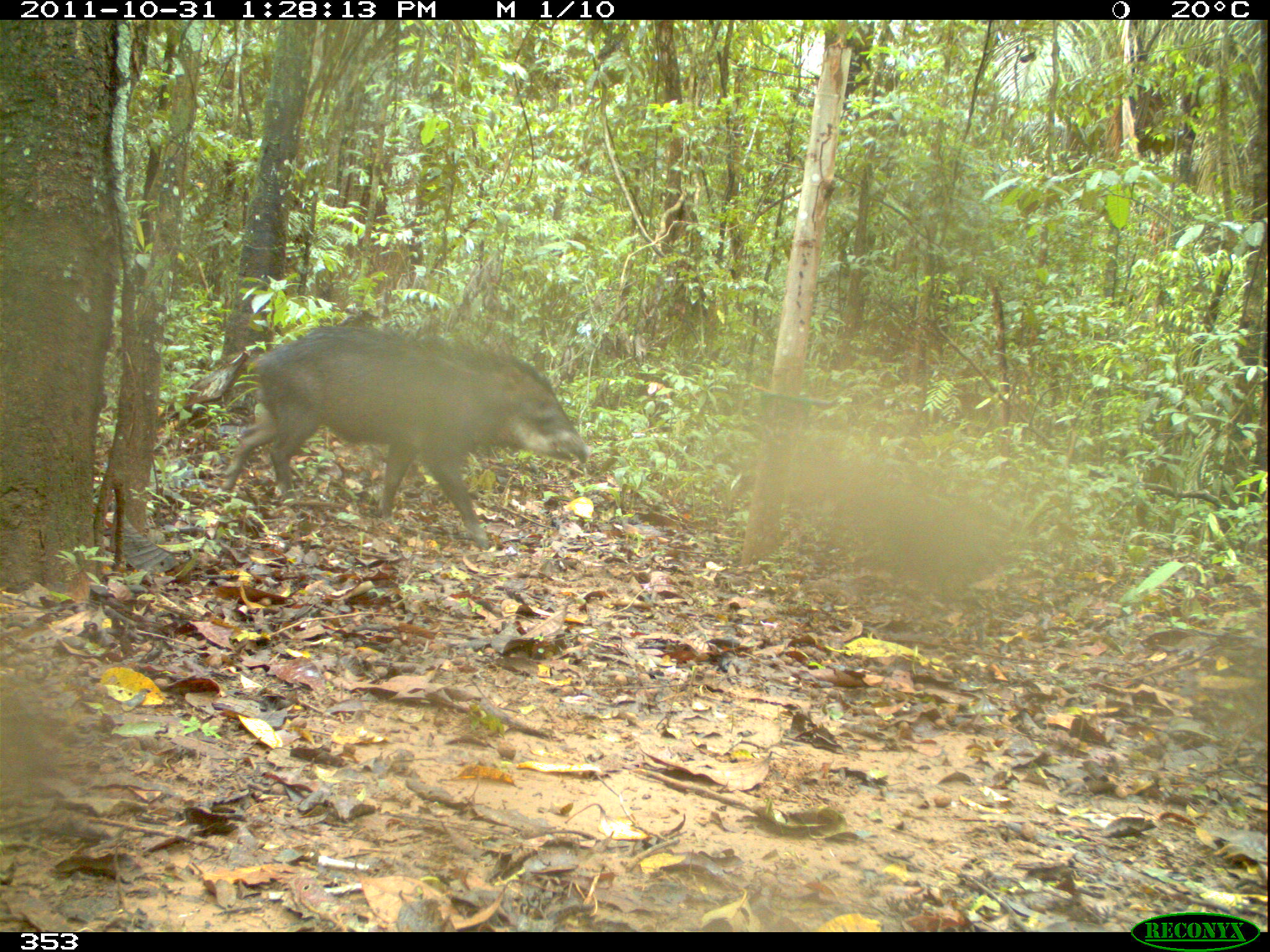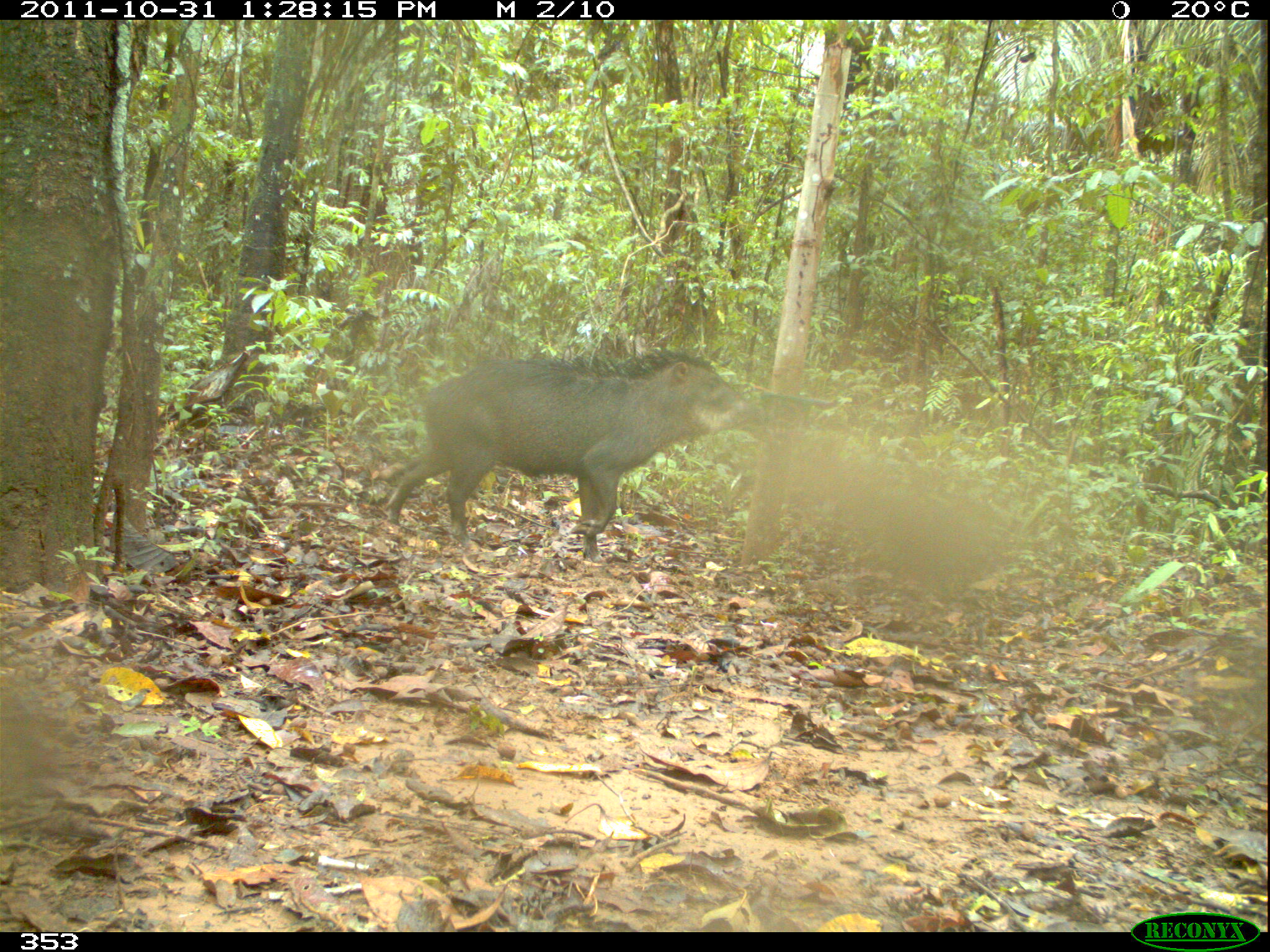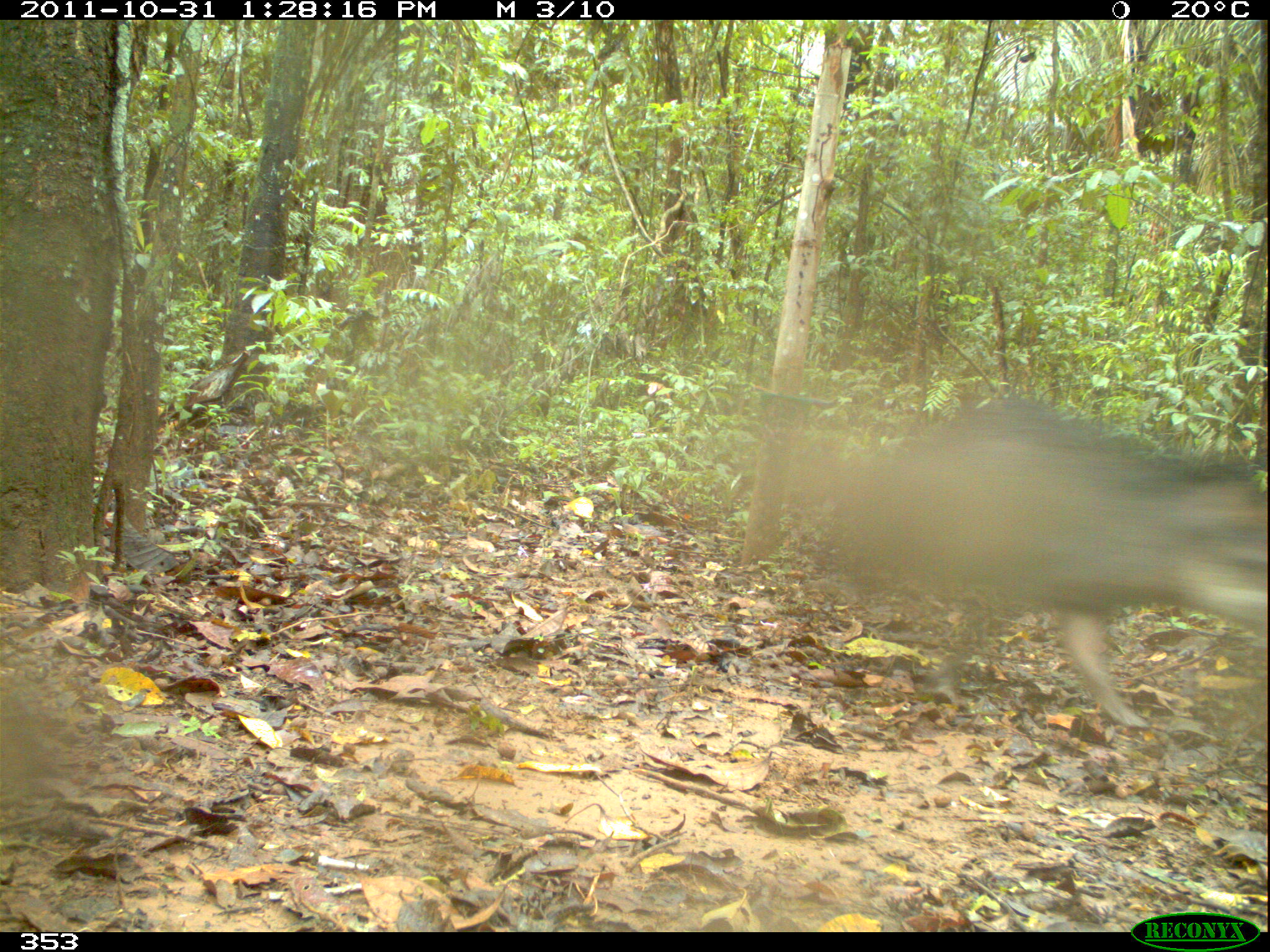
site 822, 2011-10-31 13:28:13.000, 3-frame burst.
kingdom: Animalia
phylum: Chordata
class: Mammalia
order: Artiodactyla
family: Tayassuidae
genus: Tayassu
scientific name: Tayassu pecari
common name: white-lipped peccary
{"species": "Tayassu pecari (white-lipped peccary)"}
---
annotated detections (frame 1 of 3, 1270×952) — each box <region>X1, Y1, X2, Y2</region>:
tayassu pecari: <region>219, 323, 589, 547</region>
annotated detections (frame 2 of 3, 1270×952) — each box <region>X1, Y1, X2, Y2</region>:
tayassu pecari: <region>383, 346, 764, 562</region>